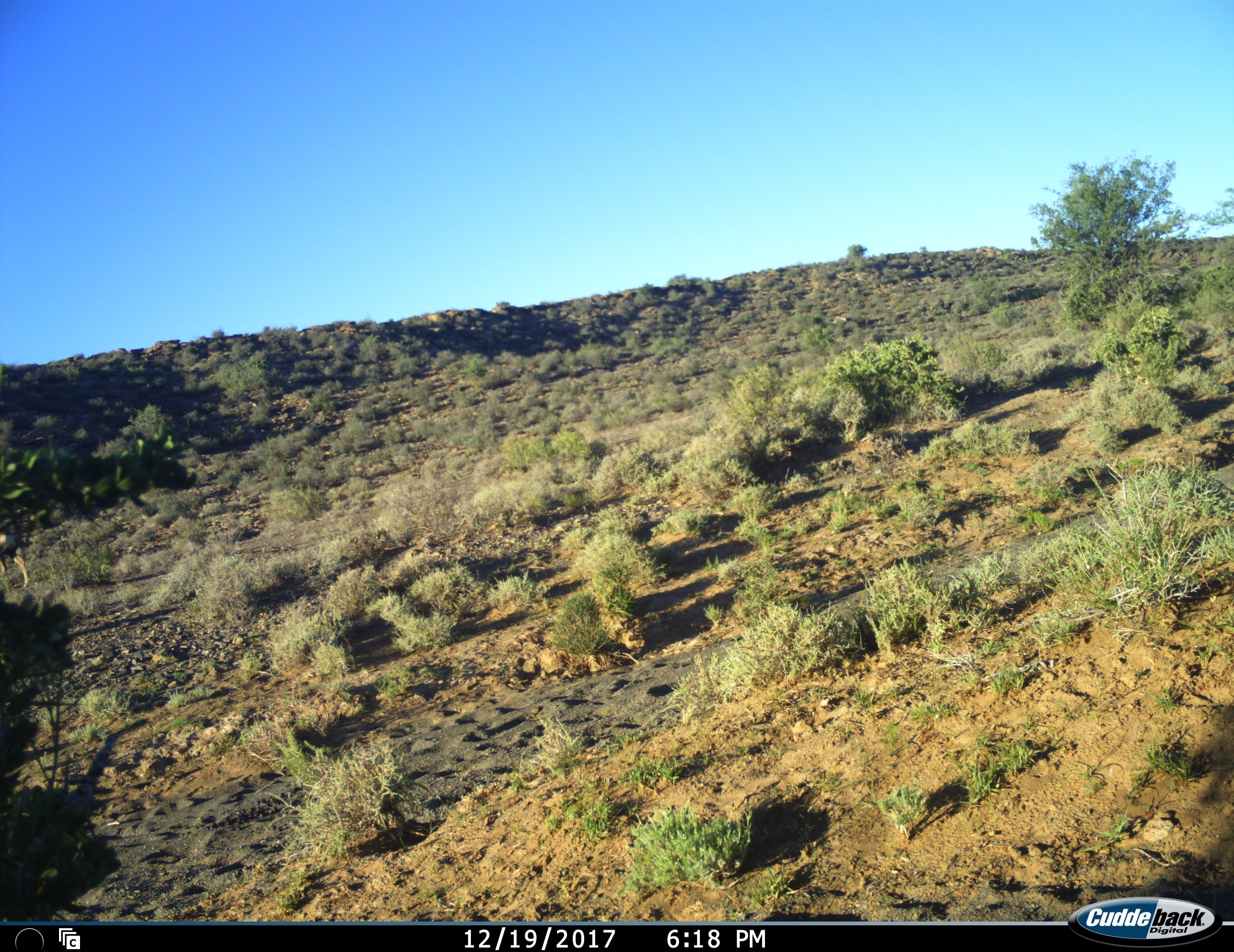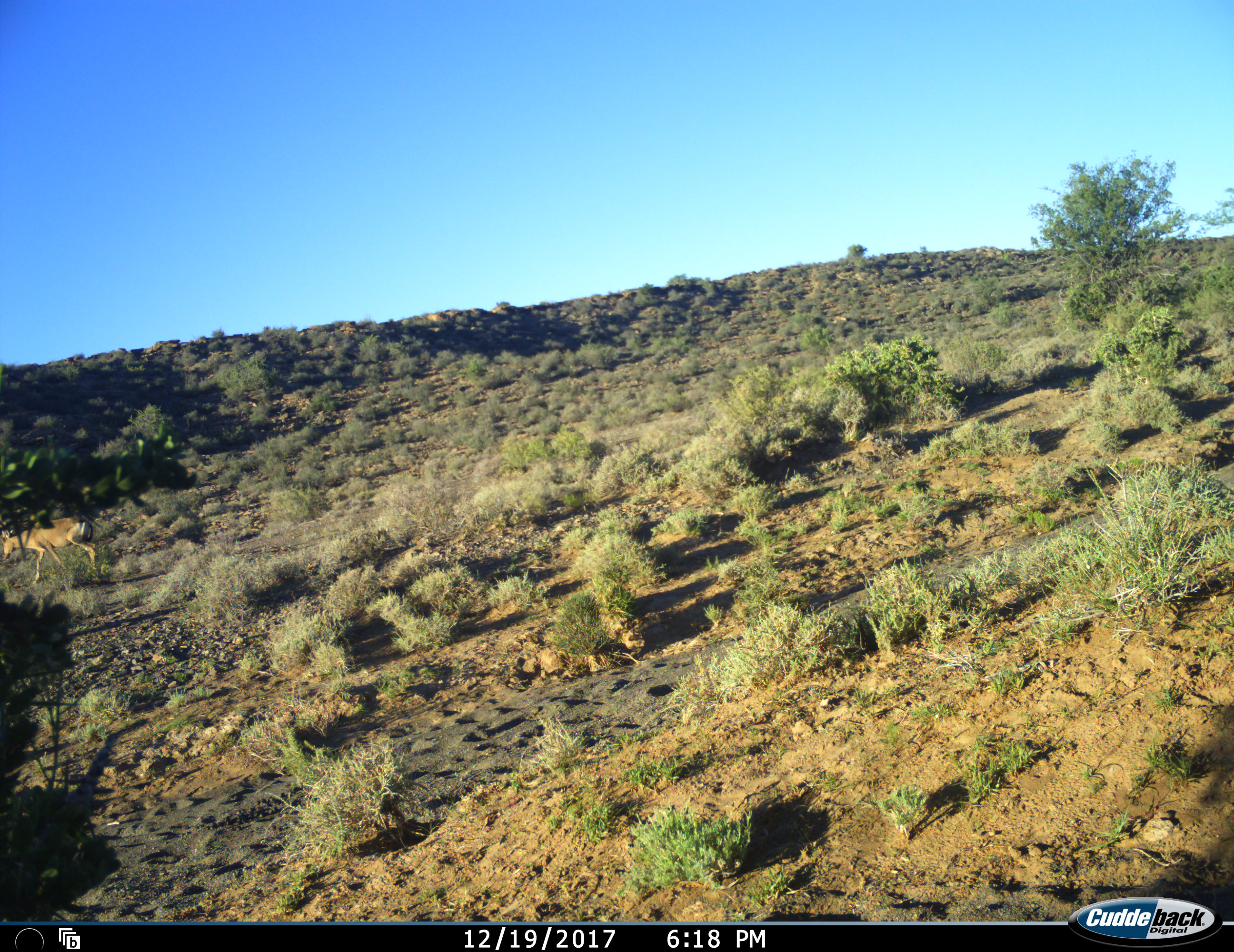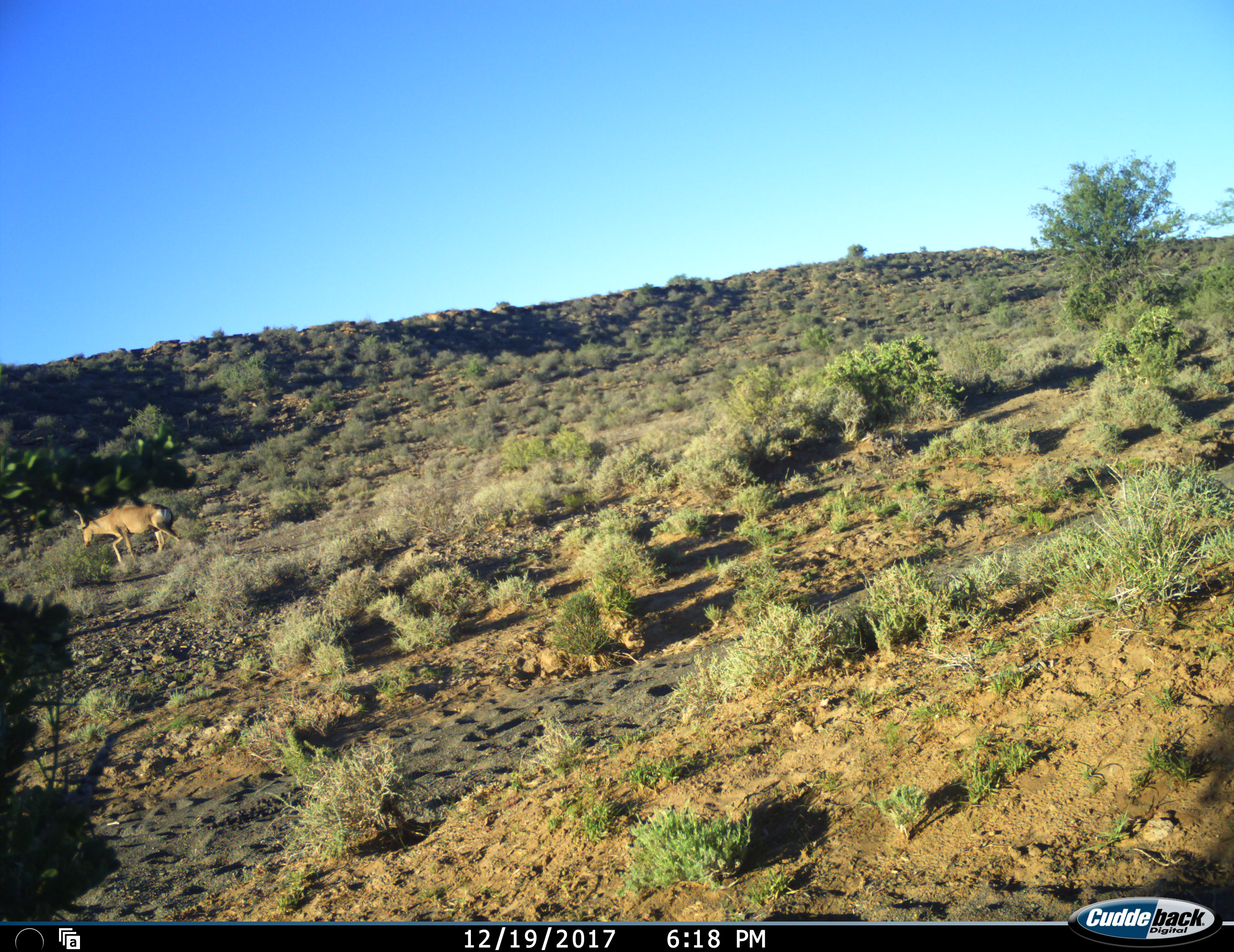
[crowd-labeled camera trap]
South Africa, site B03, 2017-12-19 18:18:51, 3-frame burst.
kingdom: Animalia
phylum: Chordata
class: Mammalia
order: Artiodactyla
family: Bovidae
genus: Alcelaphus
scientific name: Alcelaphus buselaphus caama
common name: red hartebeest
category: hartebeestred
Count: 1.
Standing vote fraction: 0%.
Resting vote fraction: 0%.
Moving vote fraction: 100%.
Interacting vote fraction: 0%.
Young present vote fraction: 0%.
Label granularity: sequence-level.